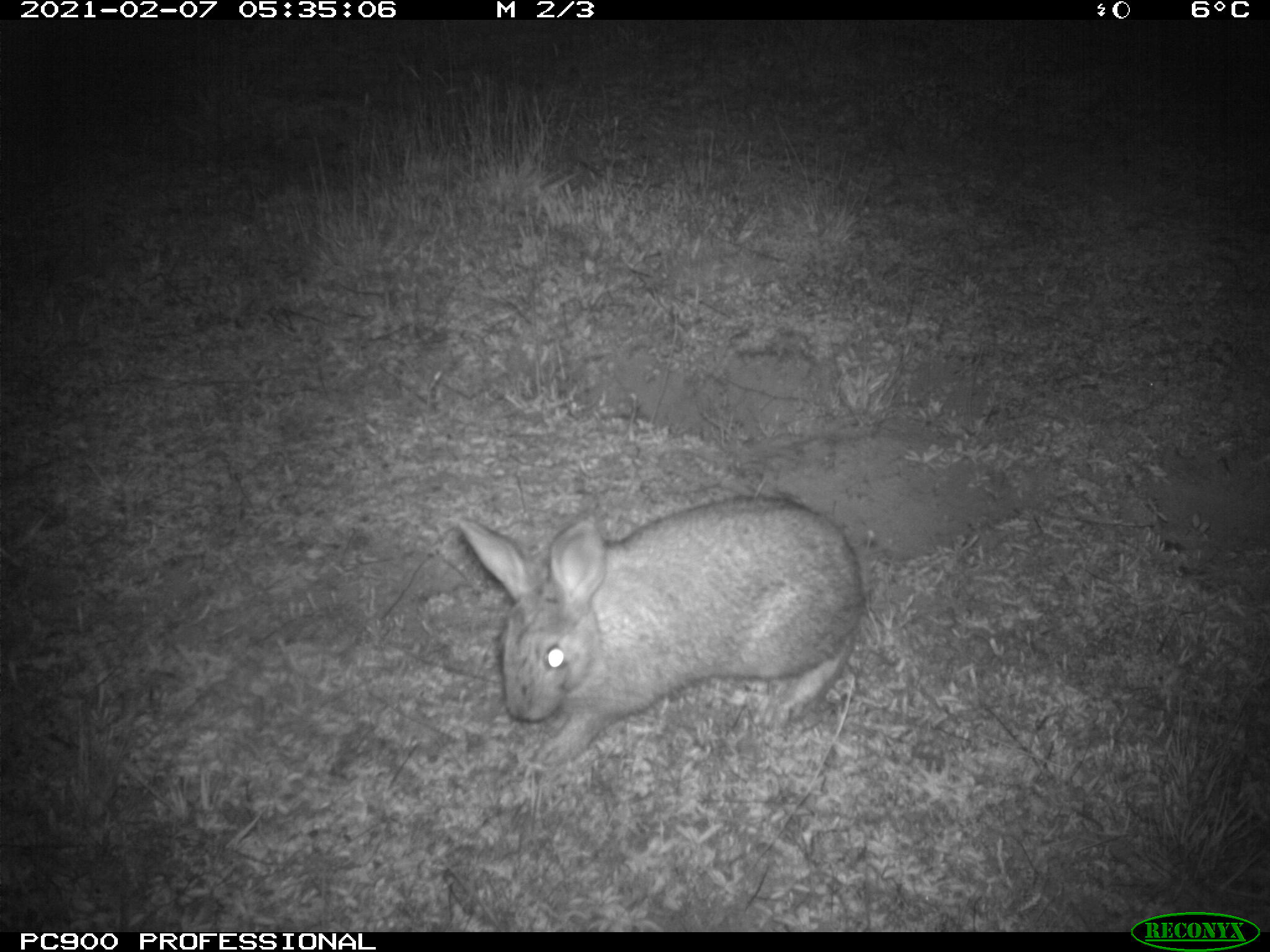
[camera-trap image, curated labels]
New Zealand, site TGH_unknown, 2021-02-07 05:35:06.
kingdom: Animalia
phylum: Chordata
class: Mammalia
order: Lagomorpha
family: Leporidae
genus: Oryctolagus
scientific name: Oryctolagus cuniculus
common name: european rabbit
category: rabbit